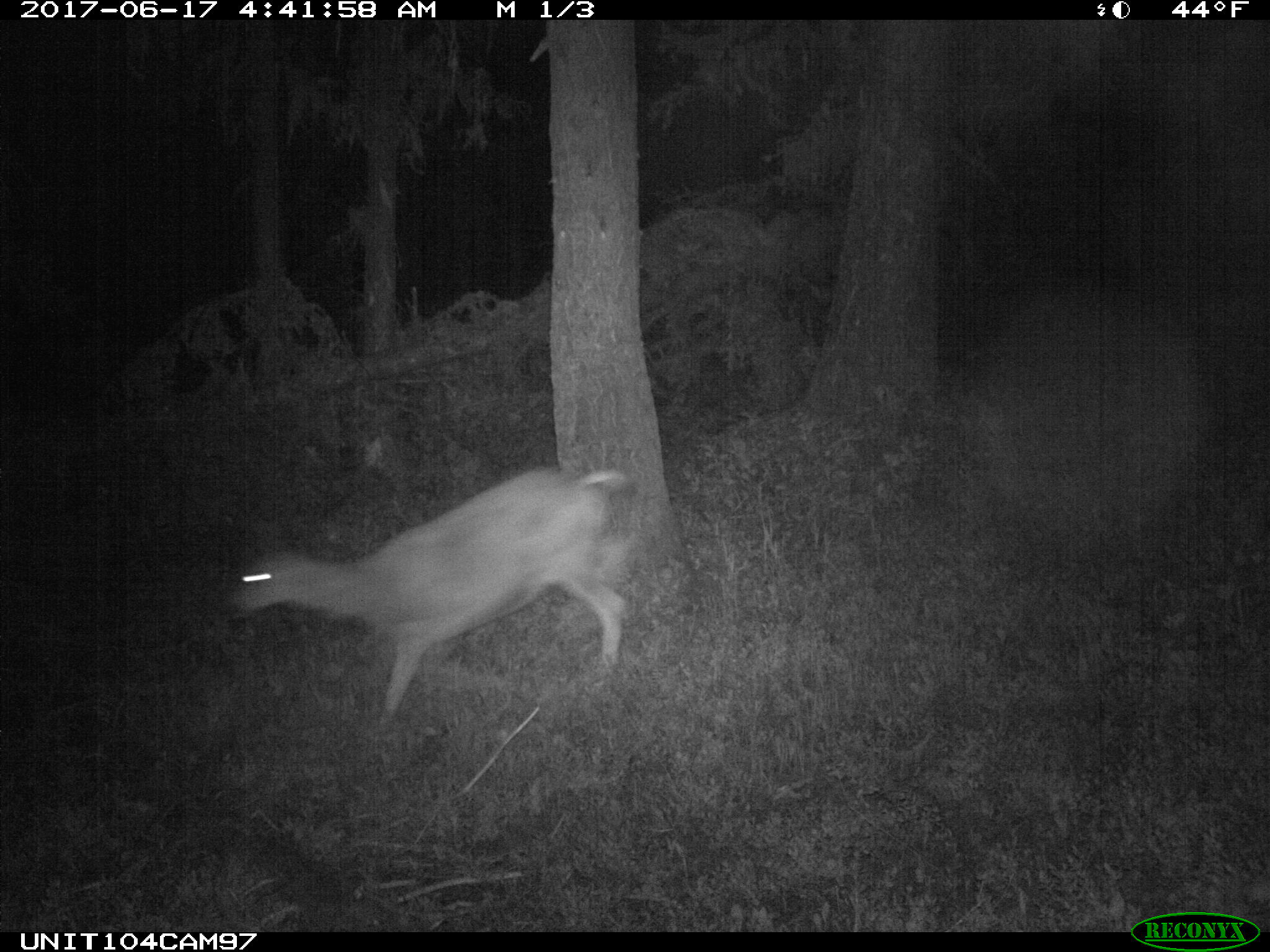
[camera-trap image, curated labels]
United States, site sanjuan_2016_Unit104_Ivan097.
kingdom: Animalia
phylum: Chordata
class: Mammalia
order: Artiodactyla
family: Cervidae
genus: Odocoileus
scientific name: Odocoileus hemionus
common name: mule deer